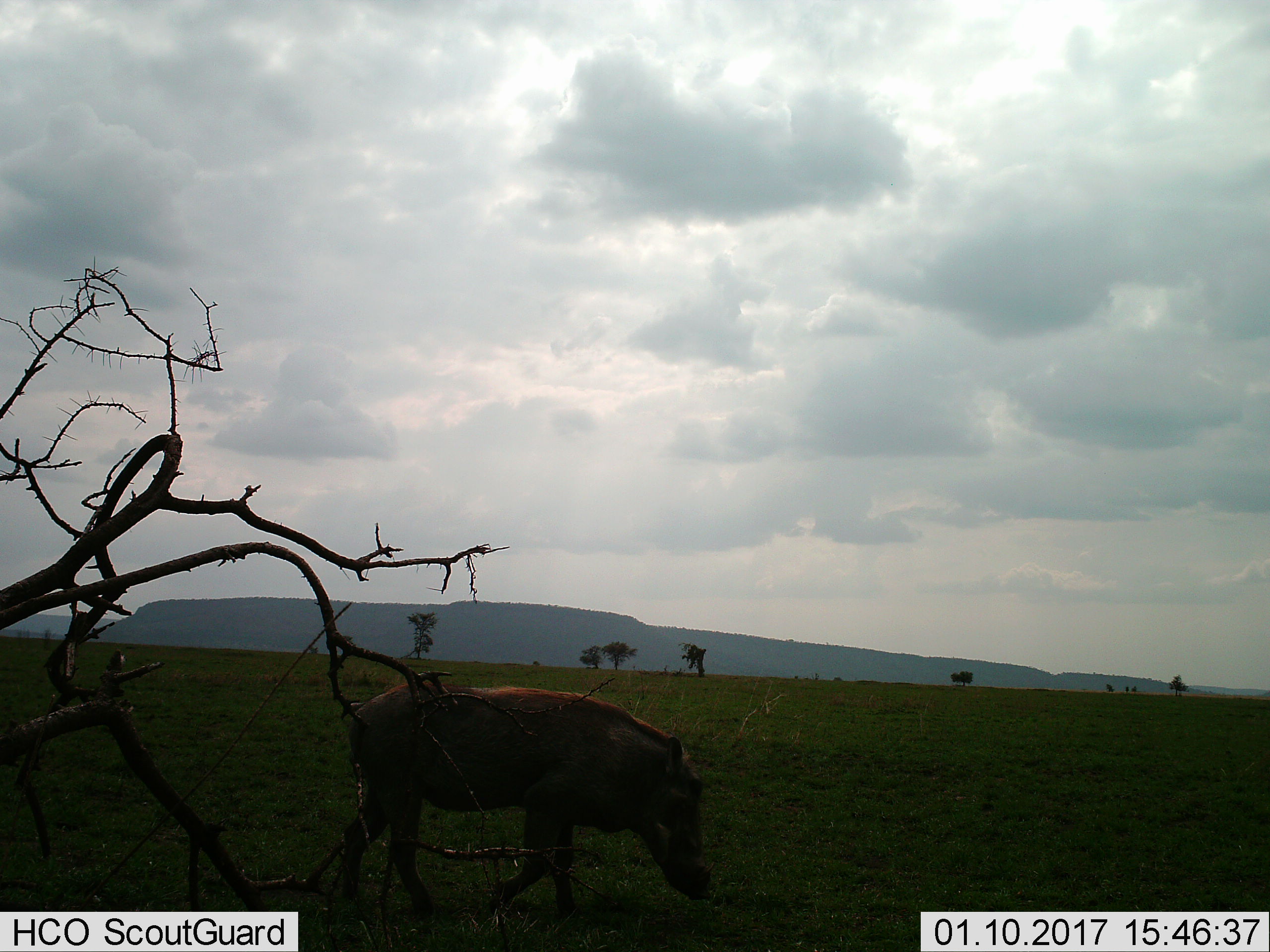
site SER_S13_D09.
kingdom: Animalia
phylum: Chordata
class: Mammalia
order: Artiodactyla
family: Suidae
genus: Phacochoerus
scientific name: Phacochoerus africanus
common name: warthog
Warthog (Phacochoerus africanus), count 1. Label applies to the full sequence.